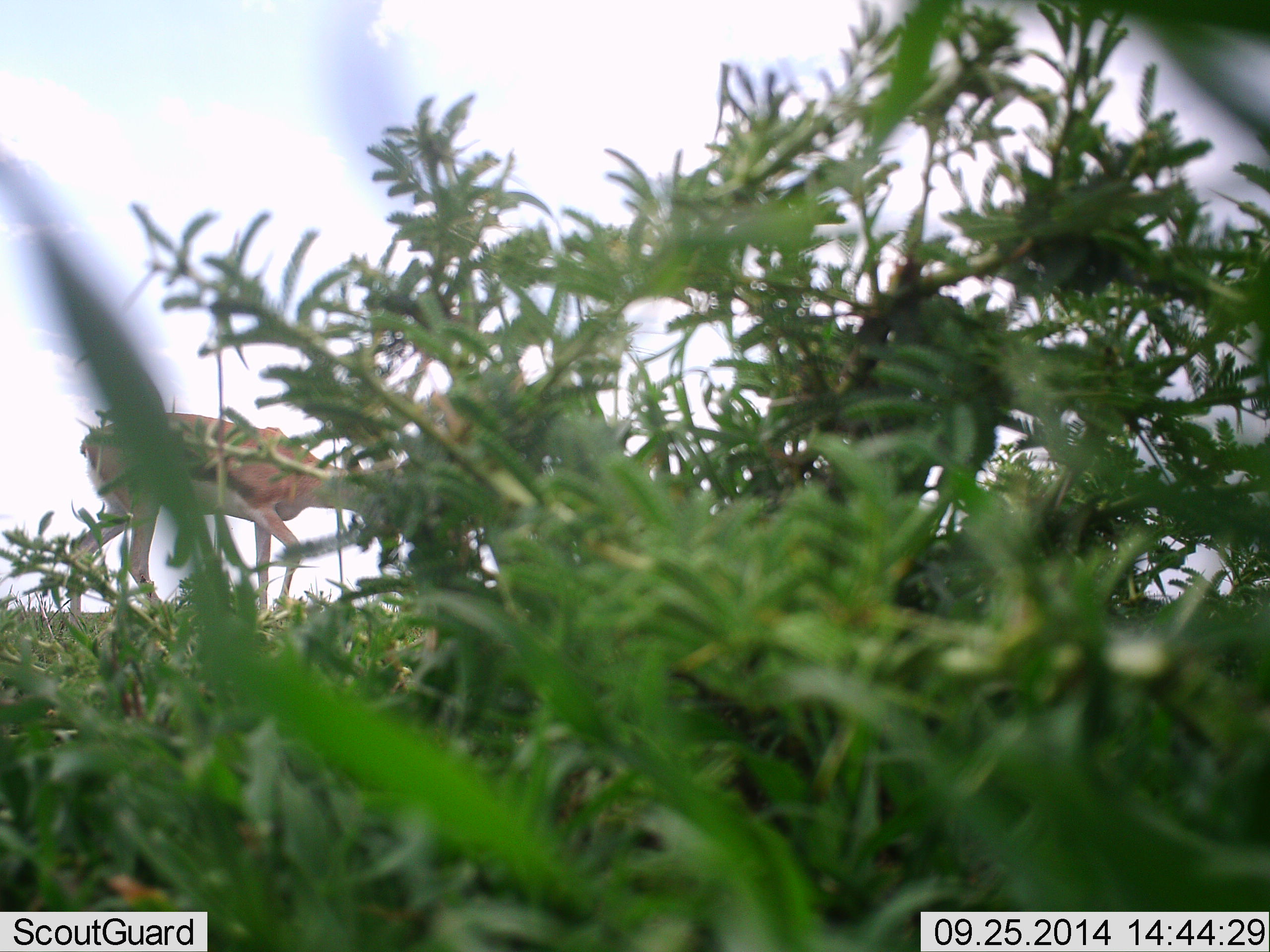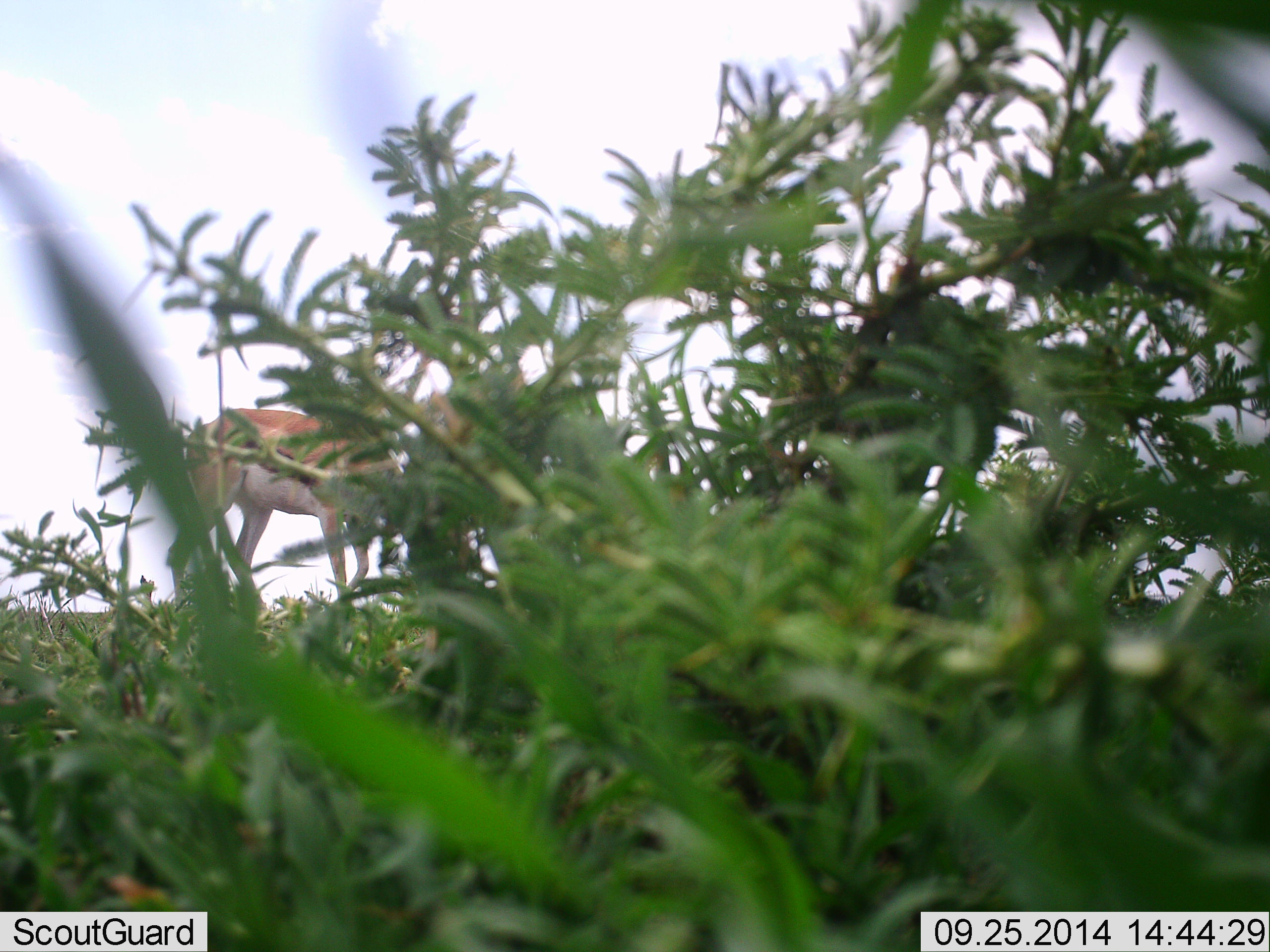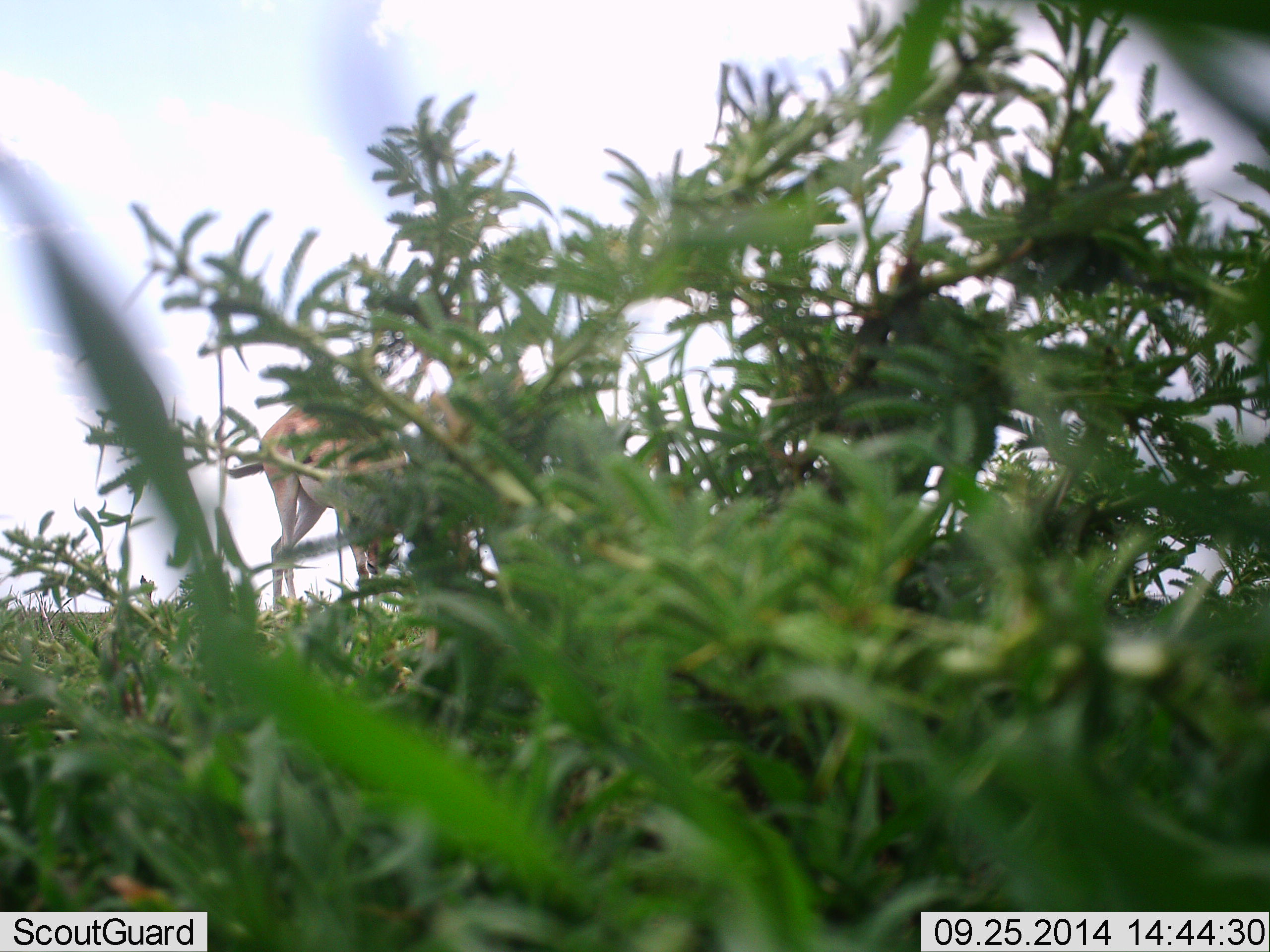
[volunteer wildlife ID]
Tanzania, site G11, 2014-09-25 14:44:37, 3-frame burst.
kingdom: Animalia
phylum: Chordata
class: Mammalia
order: Artiodactyla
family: Bovidae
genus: Eudorcas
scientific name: Eudorcas thomsonii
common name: thomson's gazelle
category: gazellethomsons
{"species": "gazellethomsons (thomson's gazelle) (Eudorcas thomsonii)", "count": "1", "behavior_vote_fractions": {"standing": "10%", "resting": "0%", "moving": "90%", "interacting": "0%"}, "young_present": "0%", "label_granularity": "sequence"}